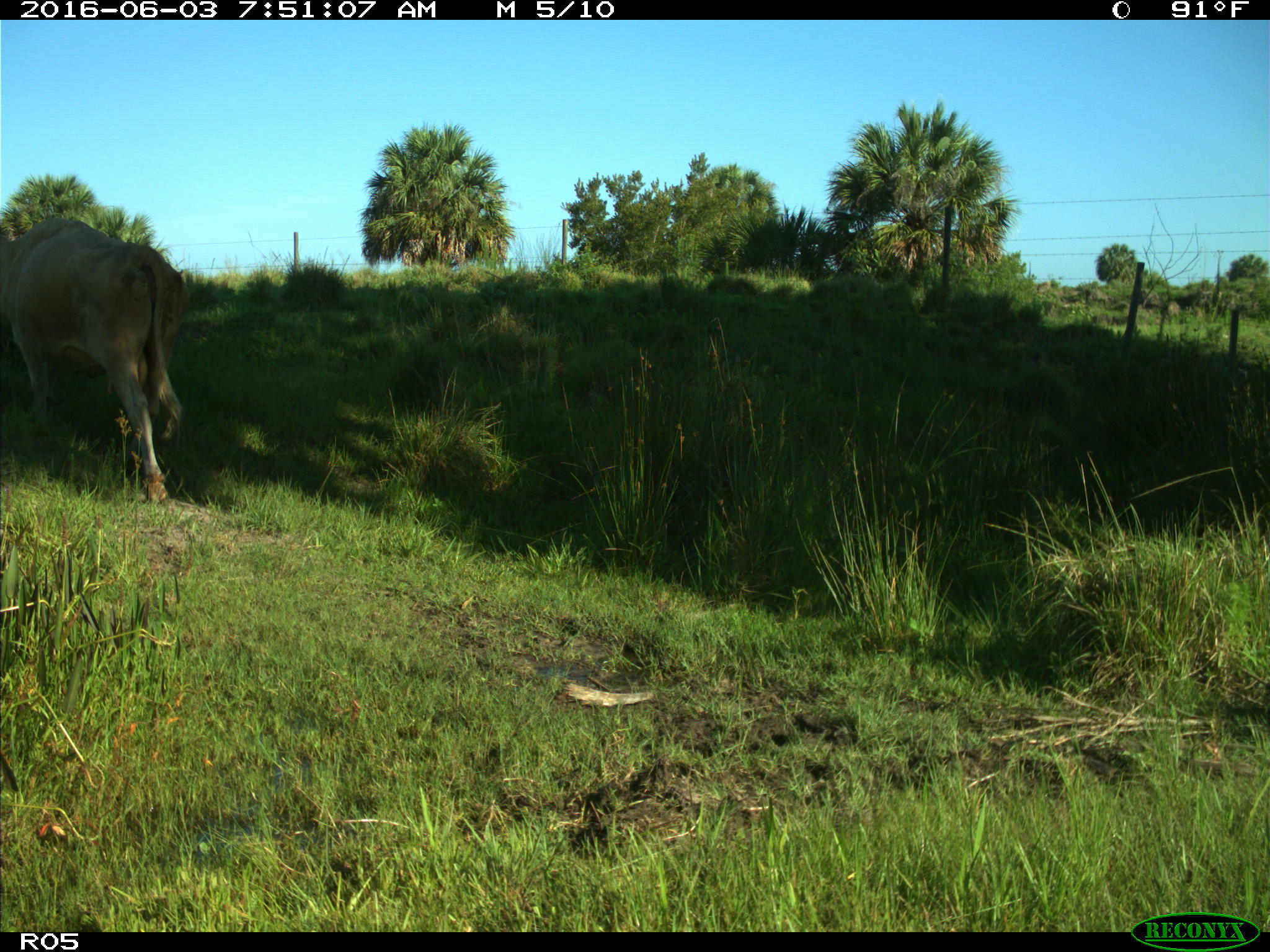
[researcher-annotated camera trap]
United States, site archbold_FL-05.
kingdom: Animalia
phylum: Chordata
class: Mammalia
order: Artiodactyla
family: Bovidae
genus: Bos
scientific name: Bos taurus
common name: domestic cow